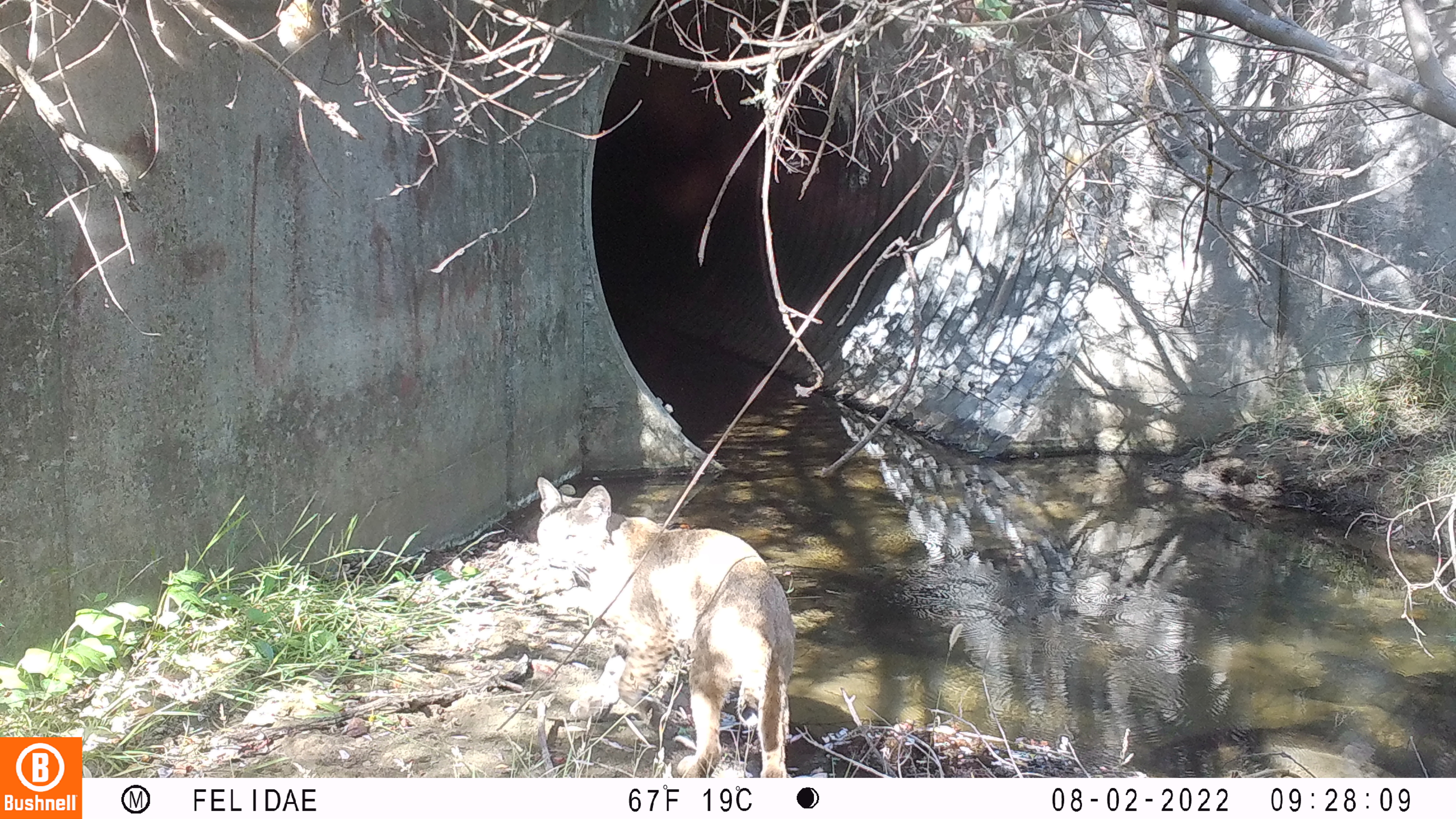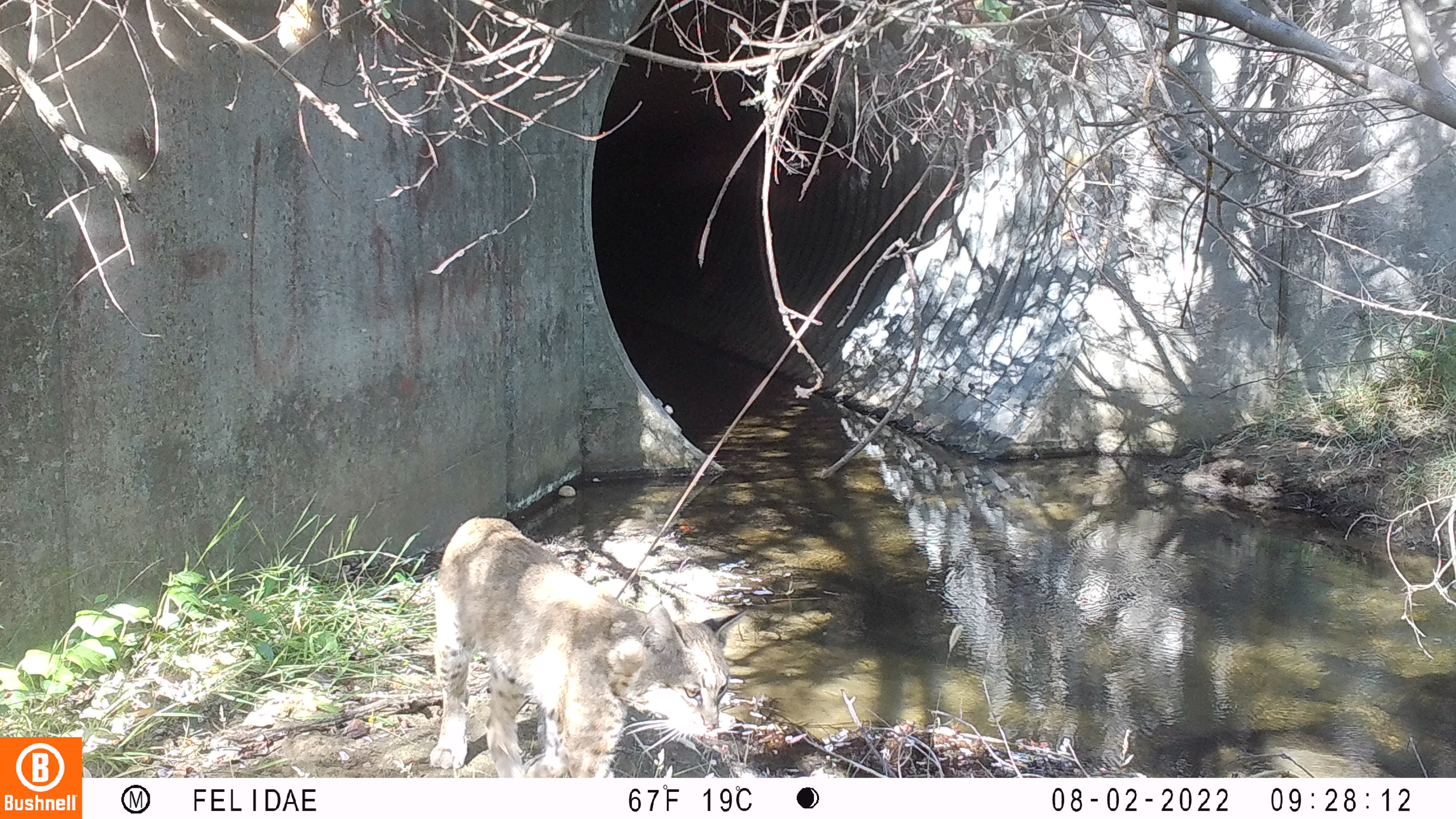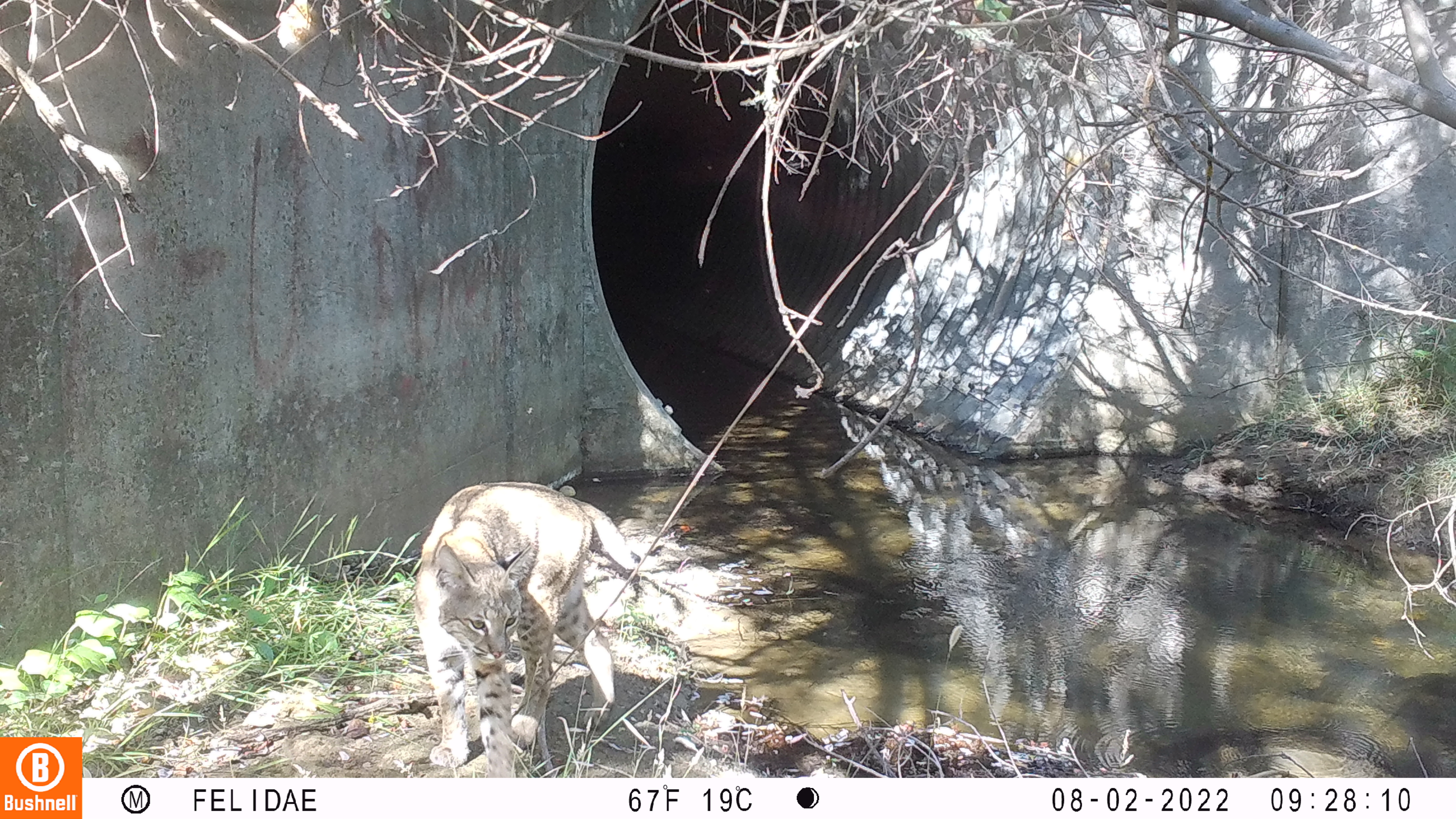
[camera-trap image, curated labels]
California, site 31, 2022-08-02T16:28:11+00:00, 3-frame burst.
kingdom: Animalia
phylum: Chordata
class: Mammalia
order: Carnivora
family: Felidae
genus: Lynx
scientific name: Lynx rufus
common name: bobcat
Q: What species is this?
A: Bobcat (Lynx rufus).